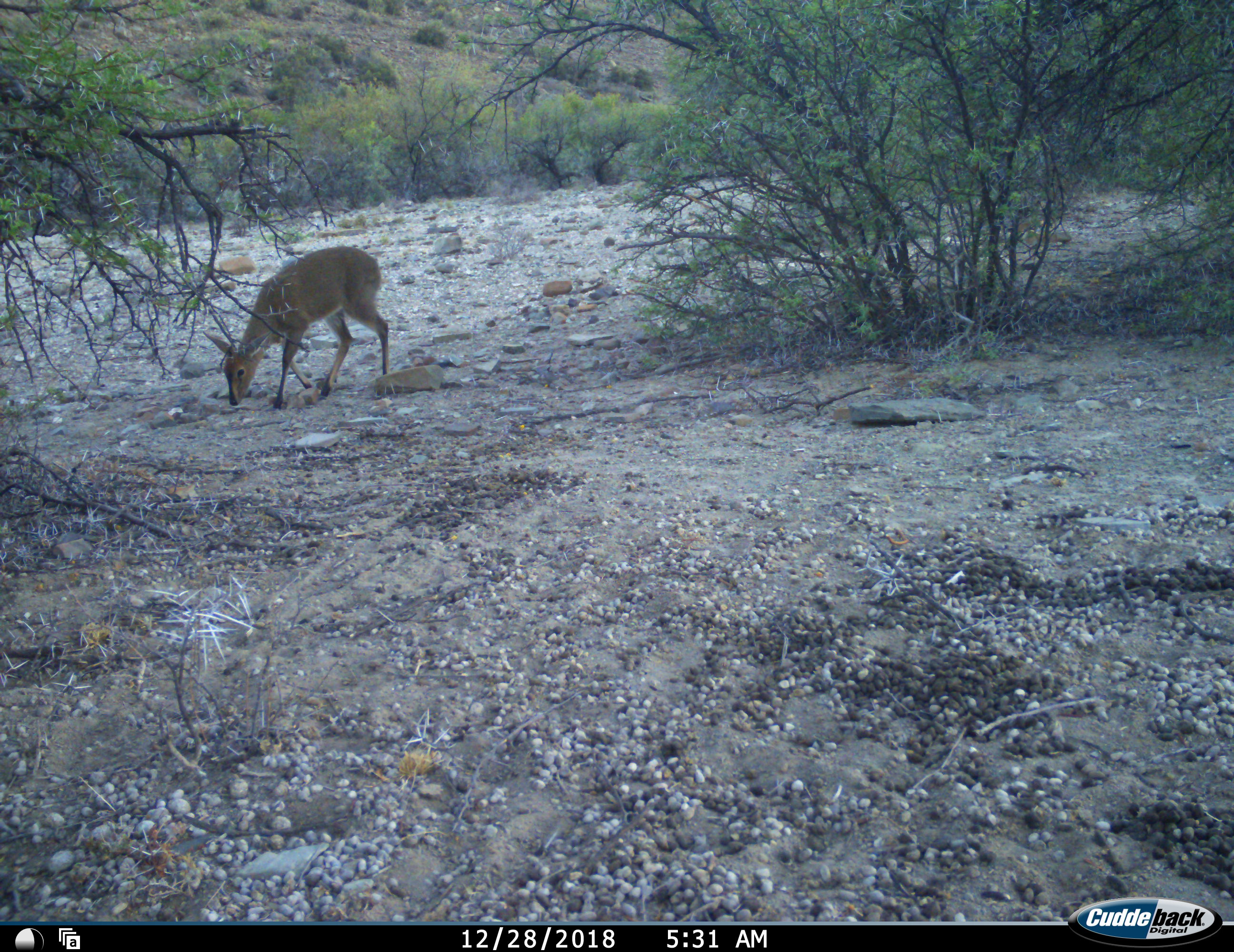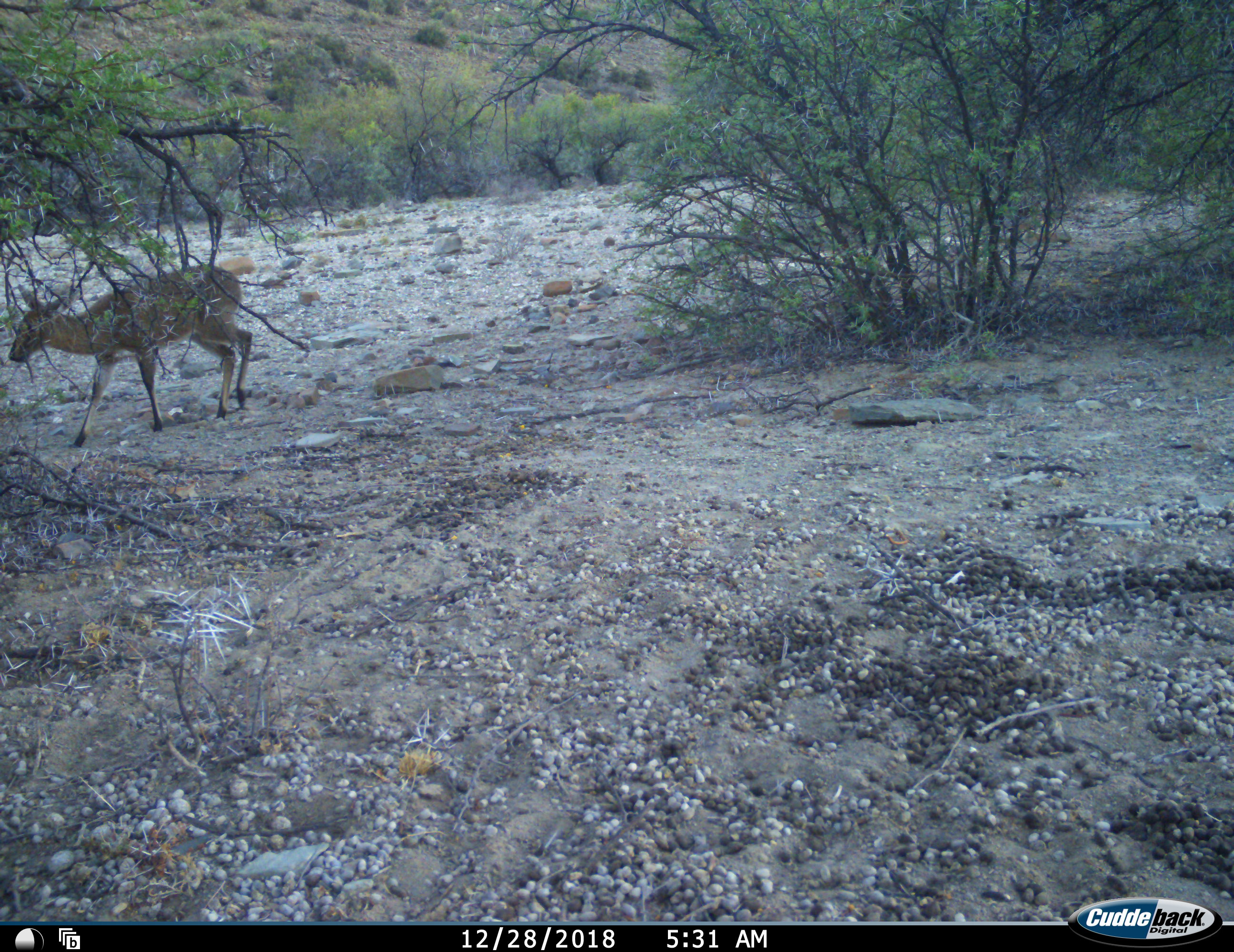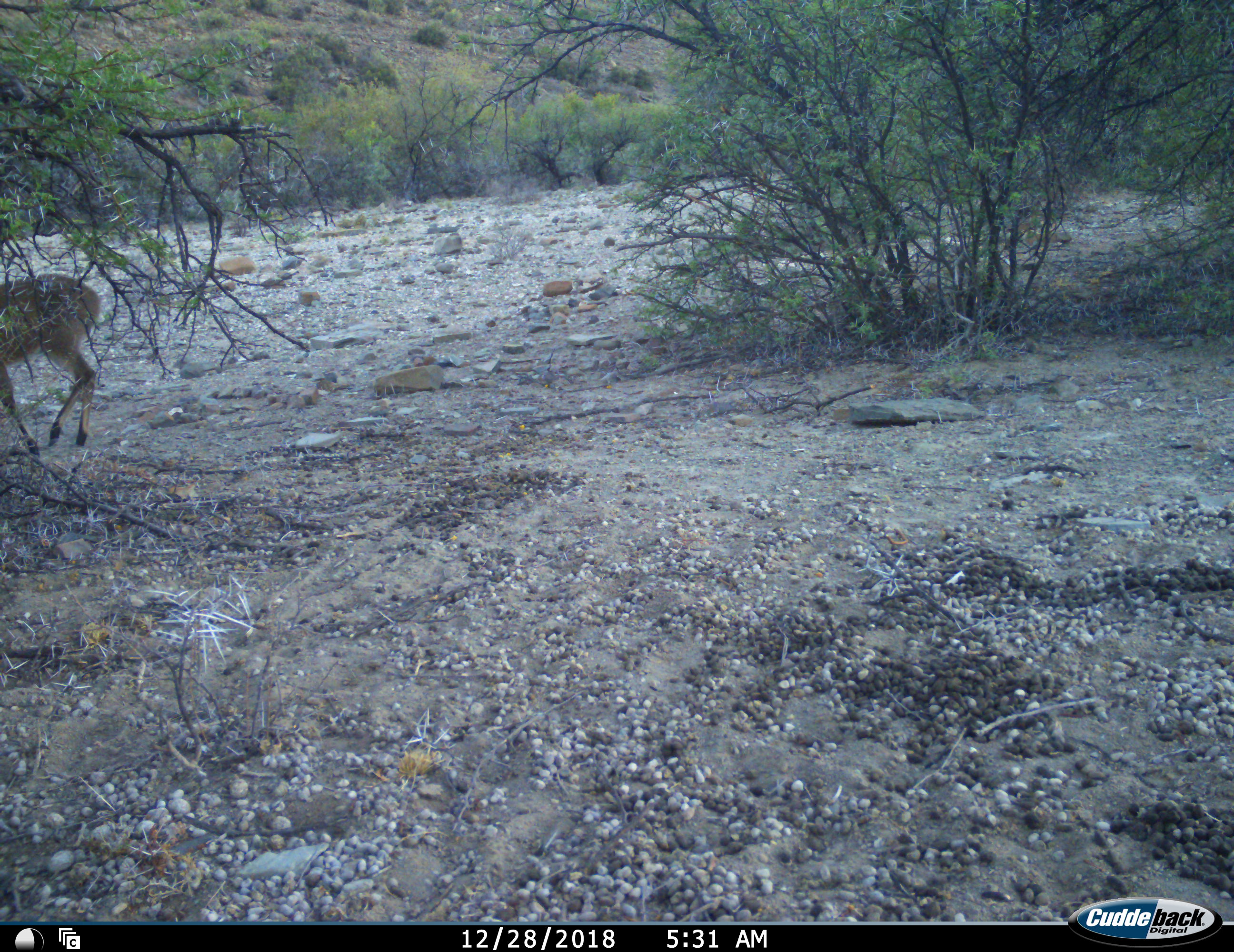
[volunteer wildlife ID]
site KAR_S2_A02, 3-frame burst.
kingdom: Animalia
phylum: Chordata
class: Mammalia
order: Artiodactyla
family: Bovidae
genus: Sylvicapra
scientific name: Sylvicapra grimmia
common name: common duiker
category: duikercommongrey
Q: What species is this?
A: Duikercommongrey (common duiker) (Sylvicapra grimmia).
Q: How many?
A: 1.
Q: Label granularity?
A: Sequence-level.